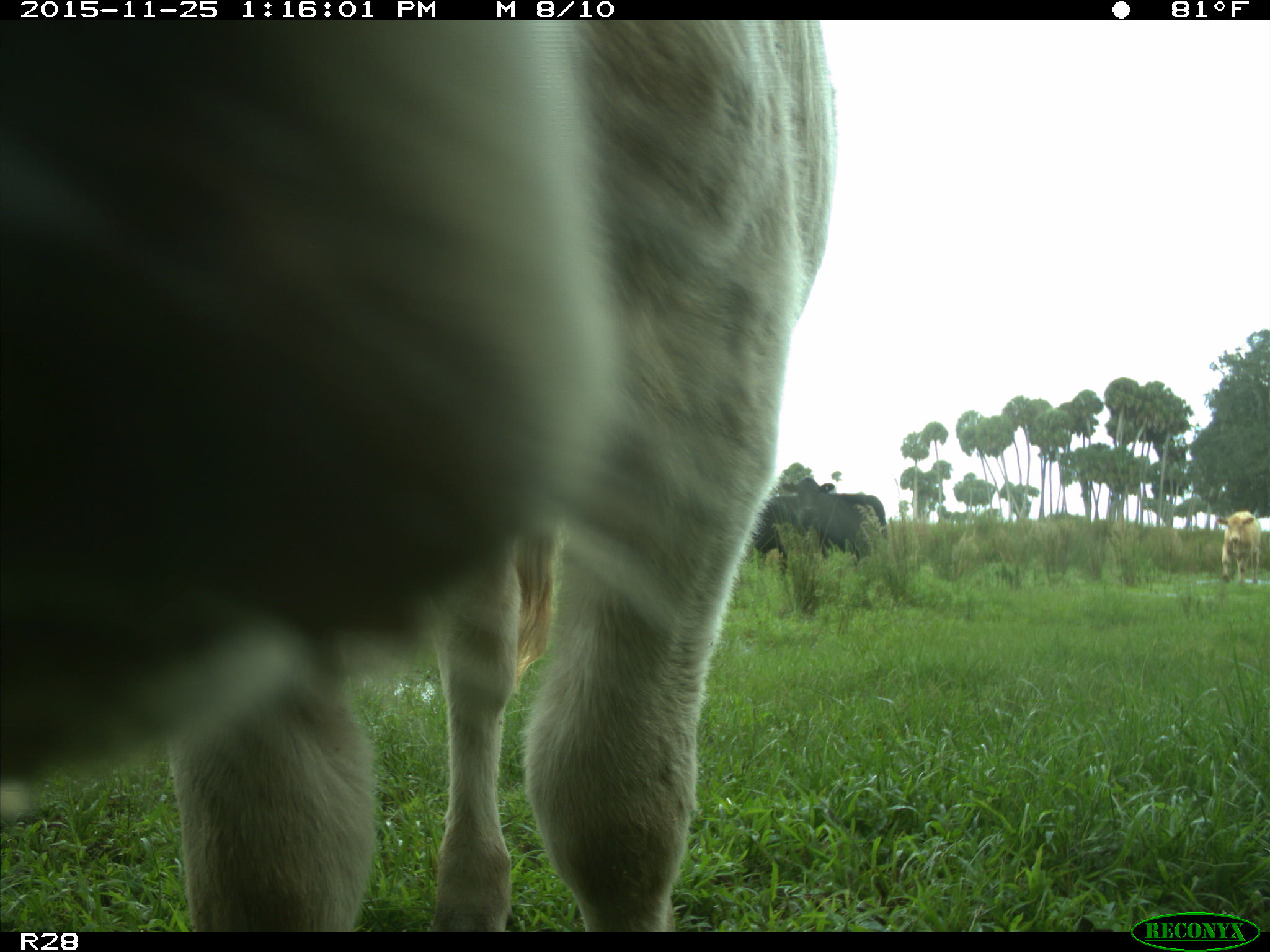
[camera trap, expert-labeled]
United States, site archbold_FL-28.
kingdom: Animalia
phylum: Chordata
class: Mammalia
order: Artiodactyla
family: Bovidae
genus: Bos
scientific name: Bos taurus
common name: domestic cow